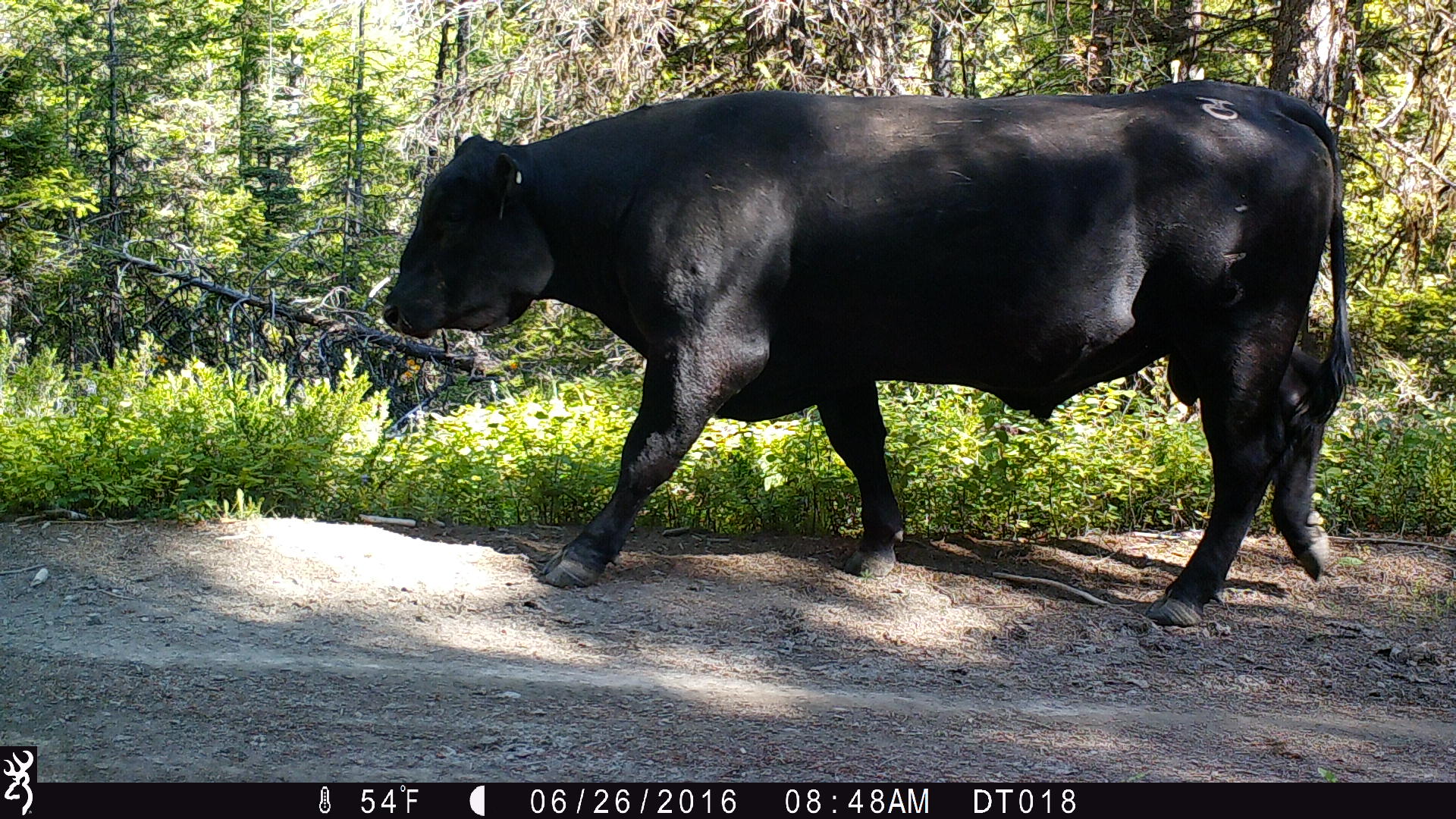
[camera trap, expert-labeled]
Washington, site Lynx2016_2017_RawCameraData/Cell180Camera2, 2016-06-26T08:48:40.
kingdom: Animalia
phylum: Chordata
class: Mammalia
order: Artiodactyla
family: Bovidae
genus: Bos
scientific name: Bos taurus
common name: domestic cattle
Domestic cattle (Bos taurus). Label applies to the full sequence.